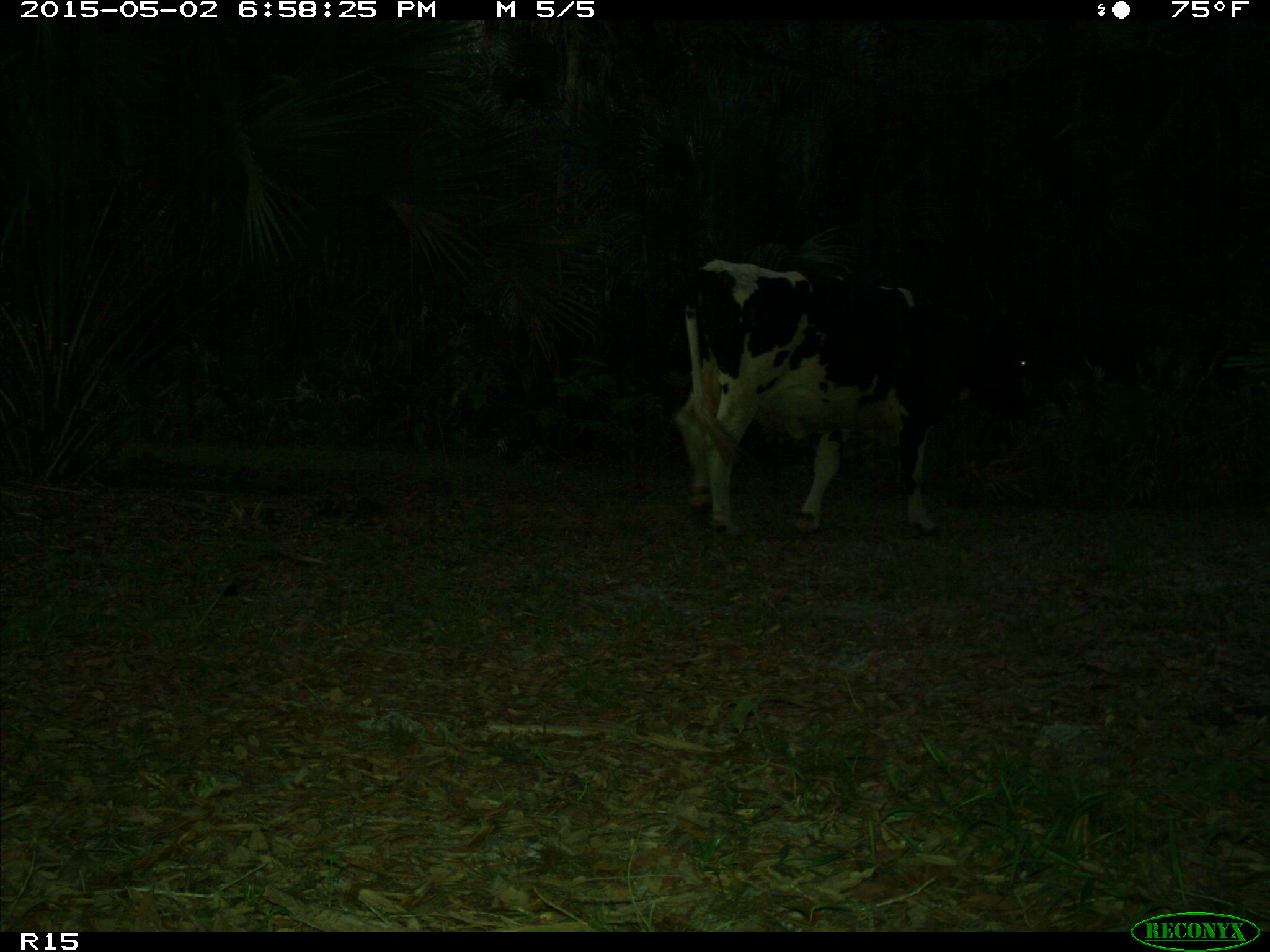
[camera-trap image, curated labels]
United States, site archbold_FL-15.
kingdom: Animalia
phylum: Chordata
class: Mammalia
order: Artiodactyla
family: Bovidae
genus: Bos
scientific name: Bos taurus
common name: domestic cow